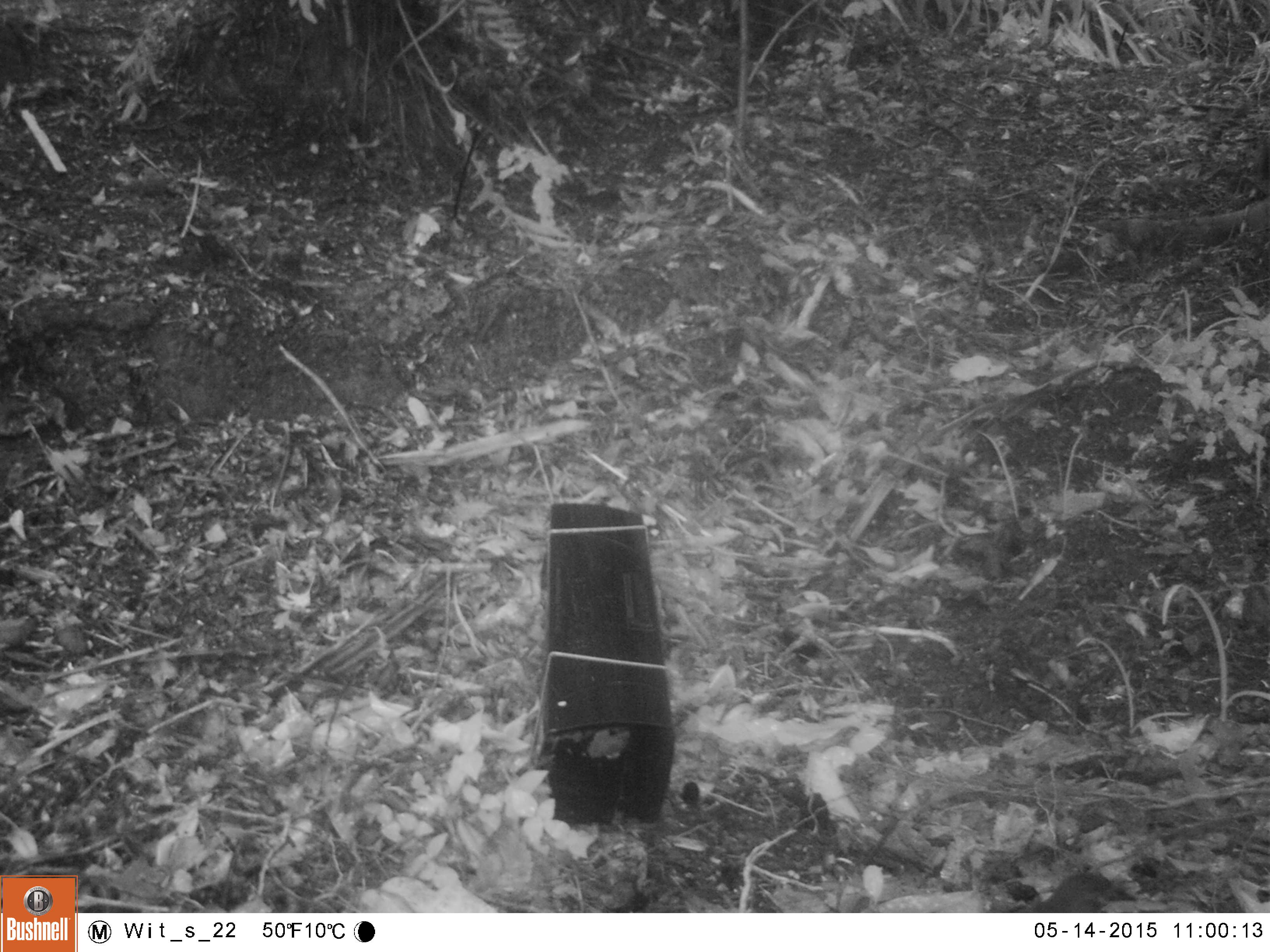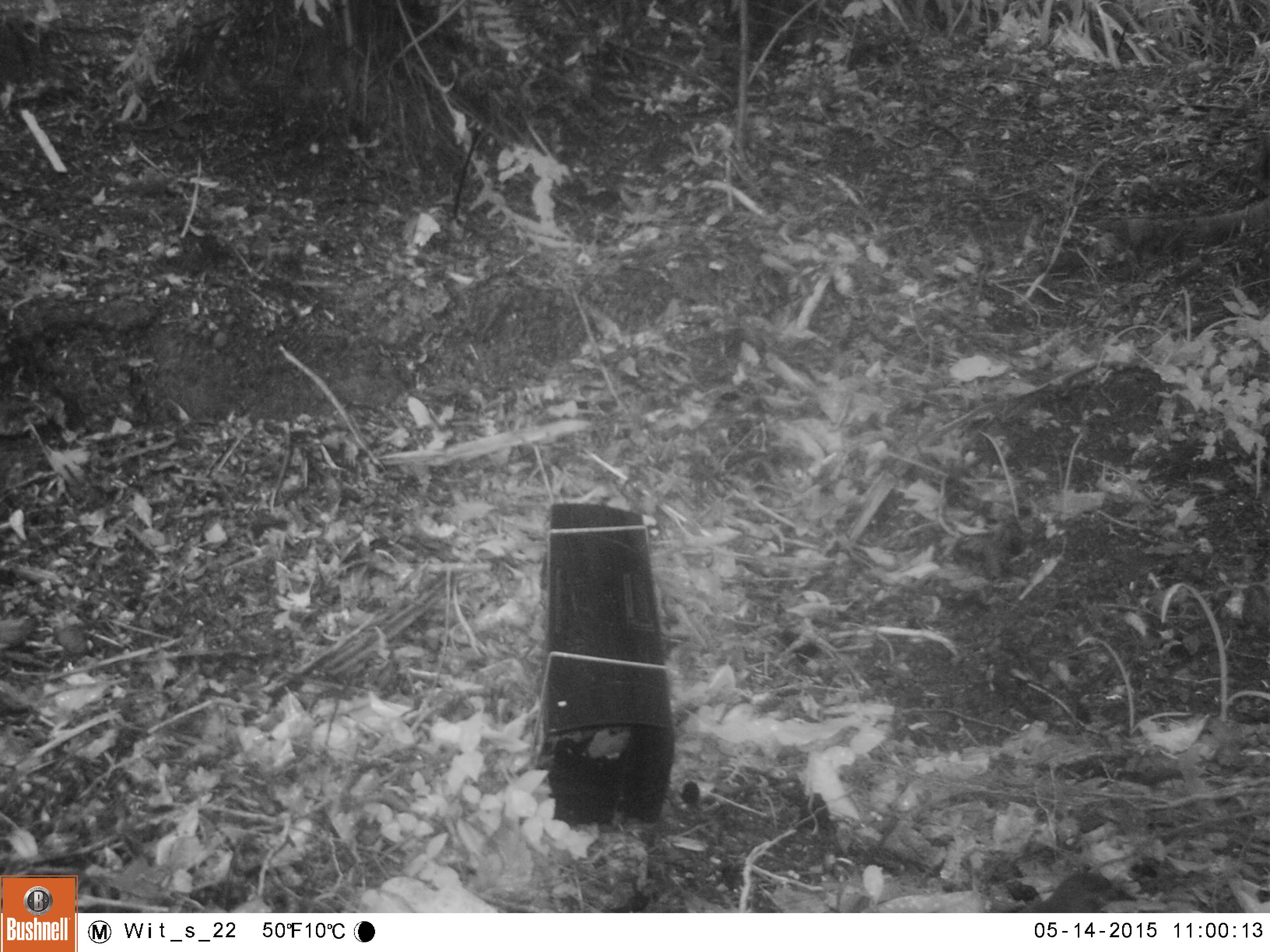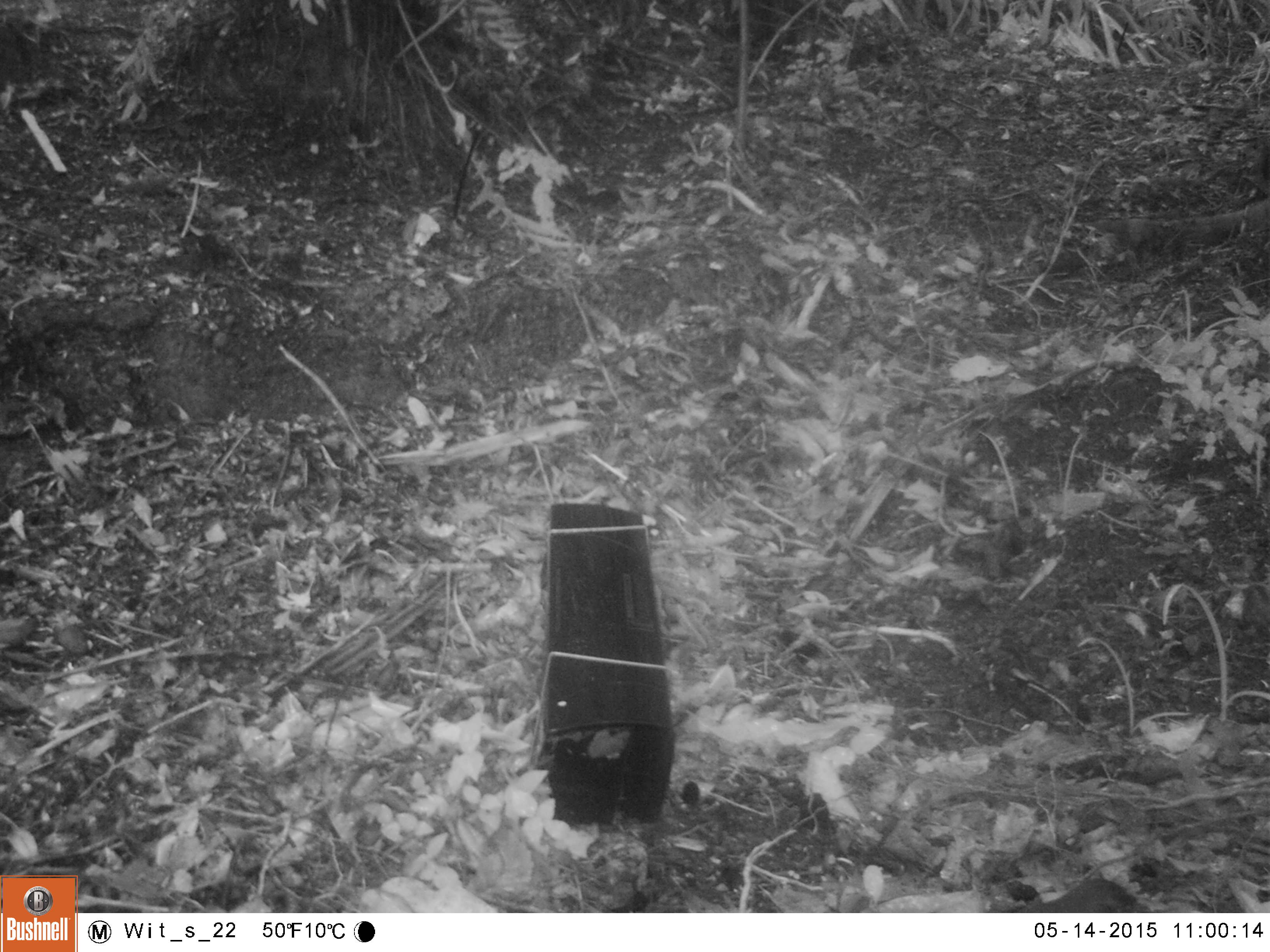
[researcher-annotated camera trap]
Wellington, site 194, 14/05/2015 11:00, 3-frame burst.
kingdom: Animalia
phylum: Chordata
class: Aves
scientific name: Aves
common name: bird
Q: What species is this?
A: Bird (Aves).